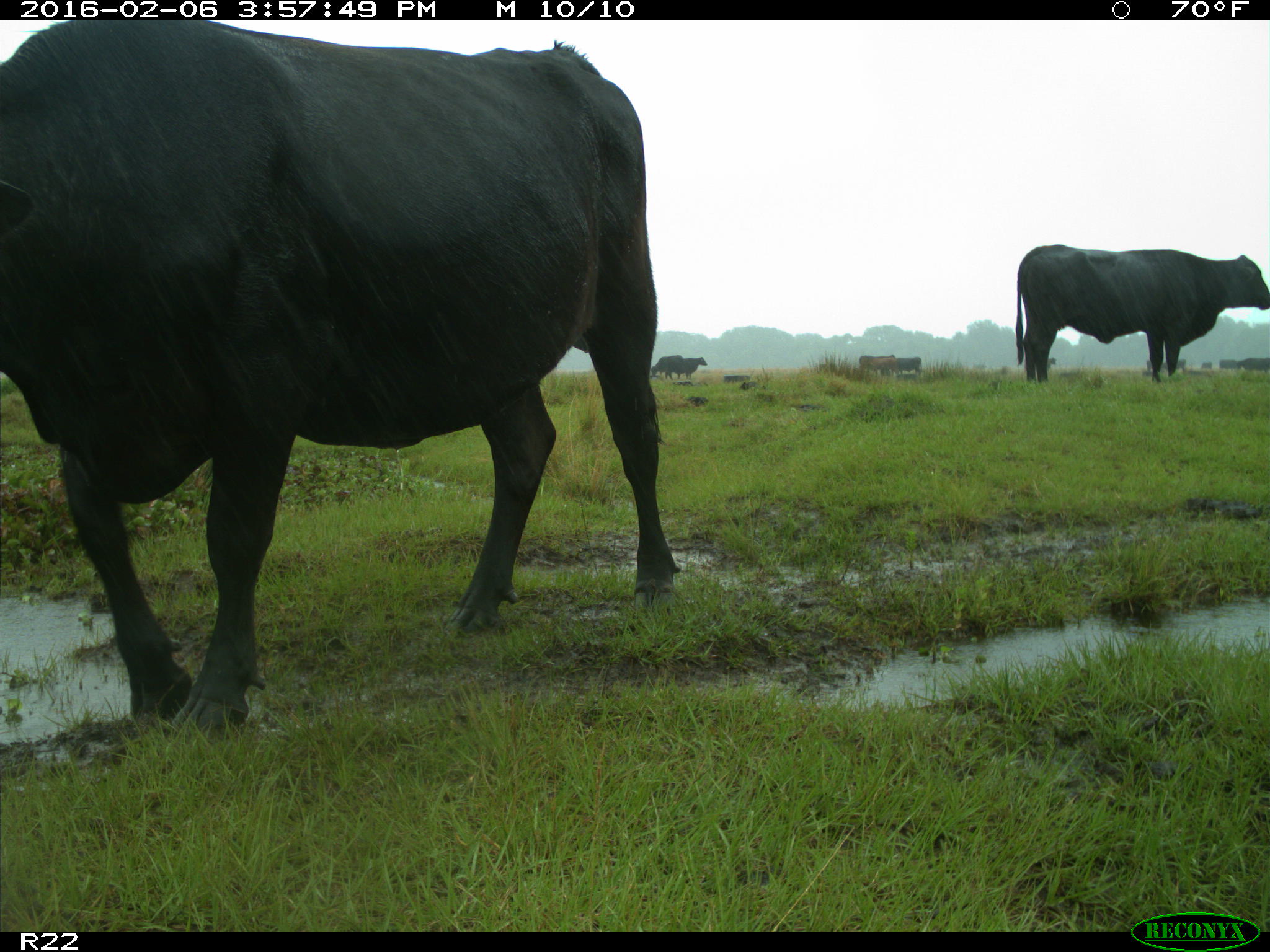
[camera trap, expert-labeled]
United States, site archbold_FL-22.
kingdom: Animalia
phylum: Chordata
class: Mammalia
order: Artiodactyla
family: Bovidae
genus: Bos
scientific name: Bos taurus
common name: domestic cow